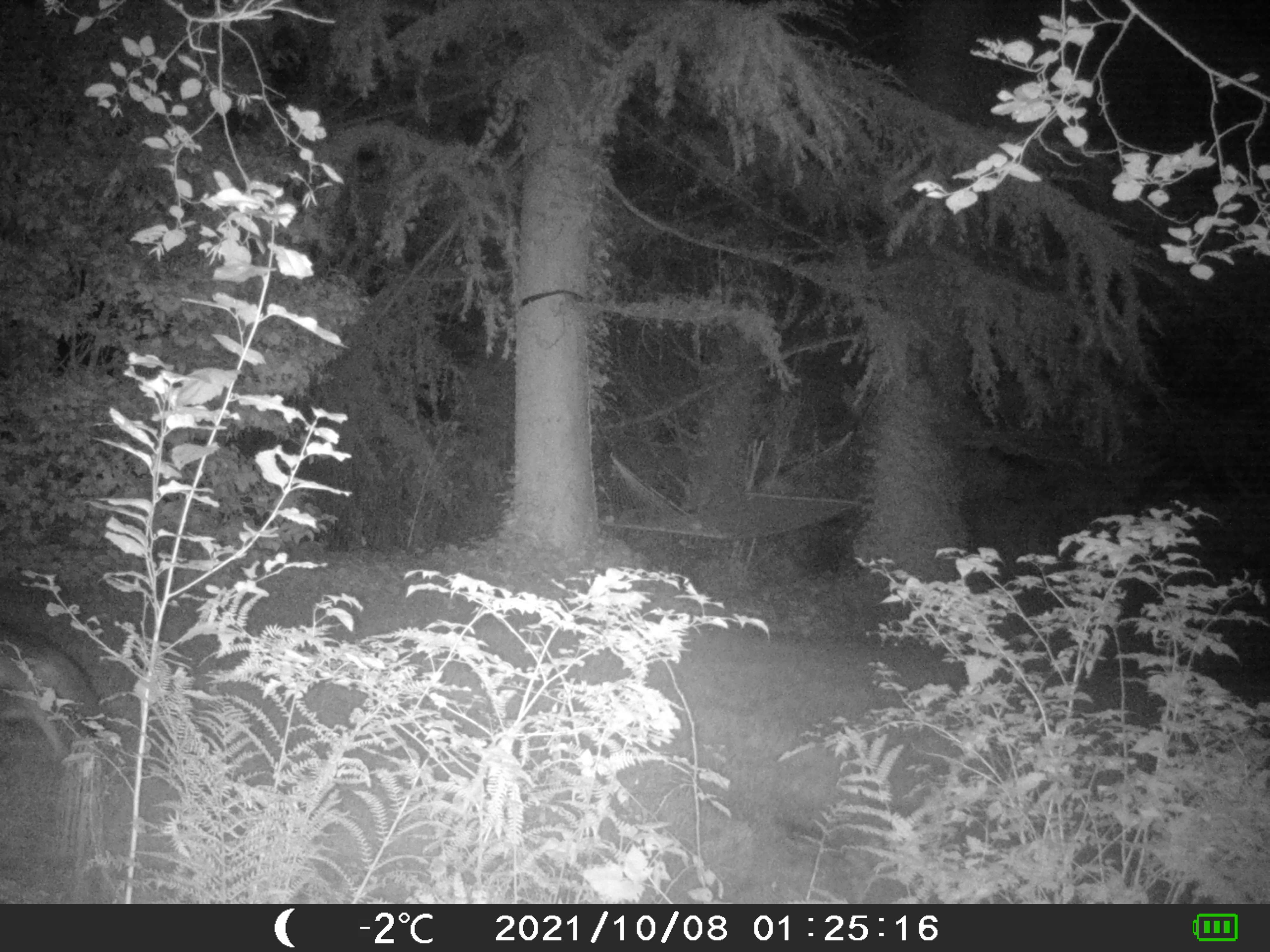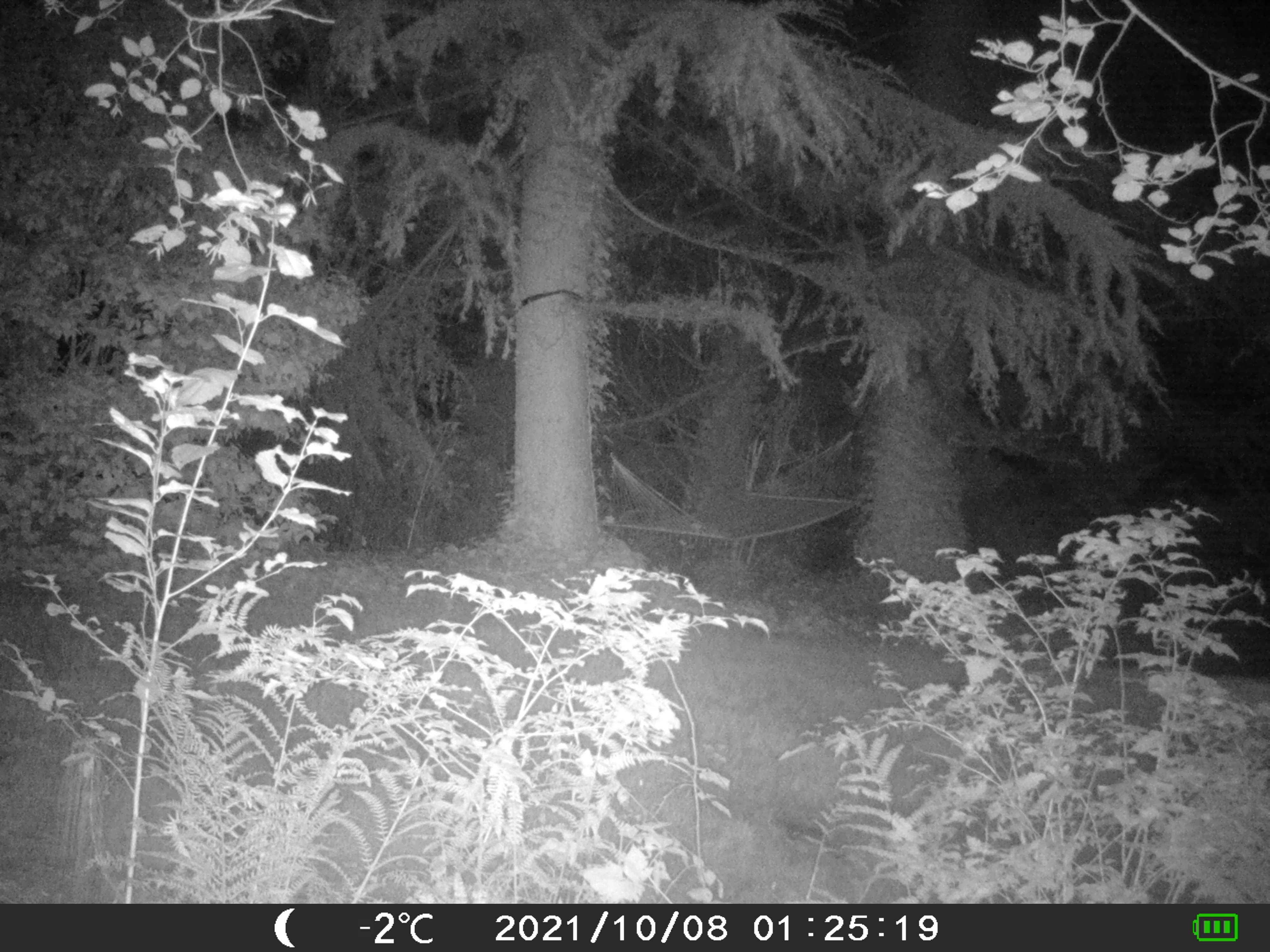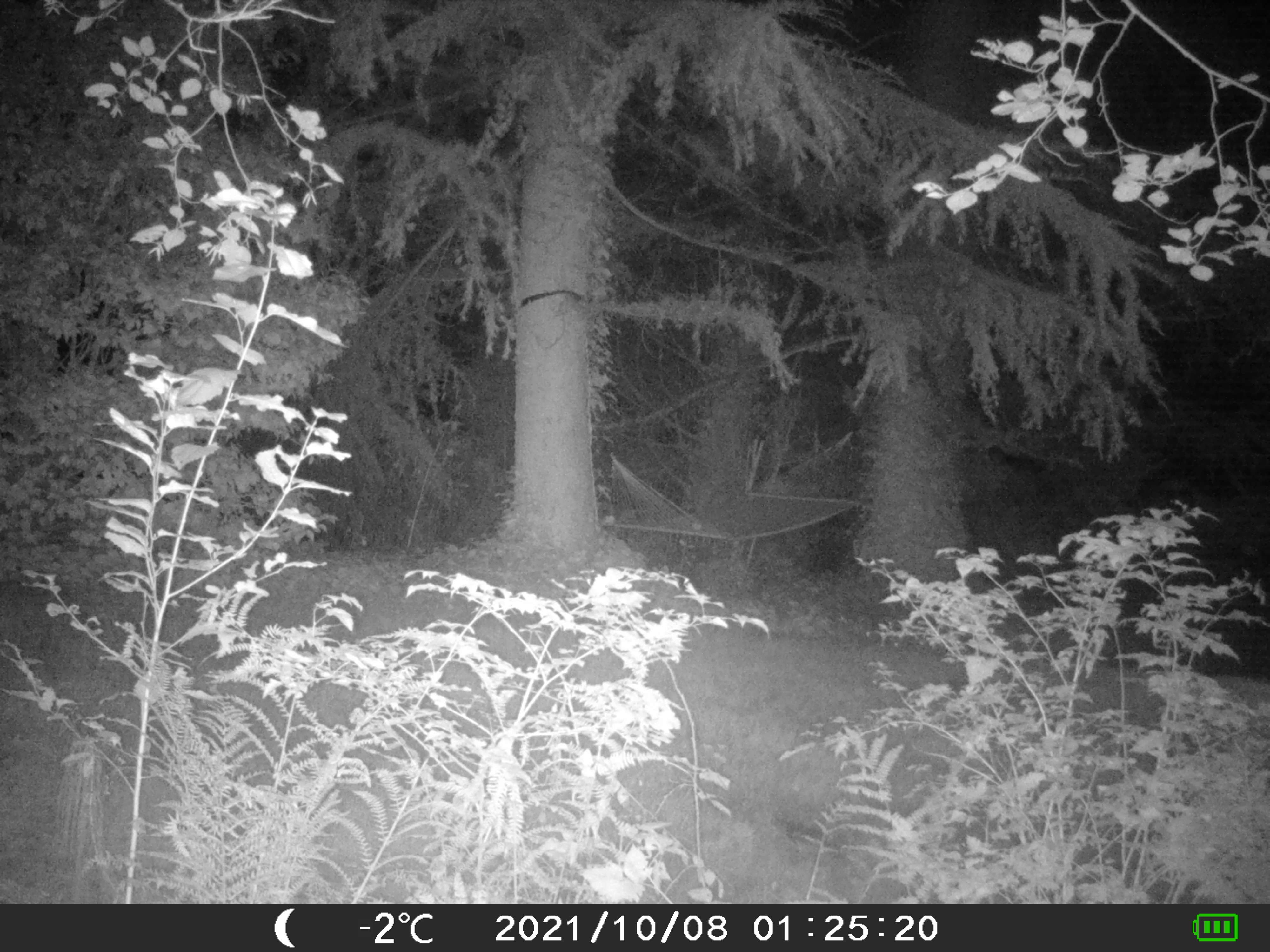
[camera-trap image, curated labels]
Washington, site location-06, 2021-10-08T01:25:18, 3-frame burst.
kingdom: Animalia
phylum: Chordata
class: Mammalia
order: Carnivora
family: Canidae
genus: Canis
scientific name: Canis latrans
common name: coyote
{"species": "coyote (Canis latrans)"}